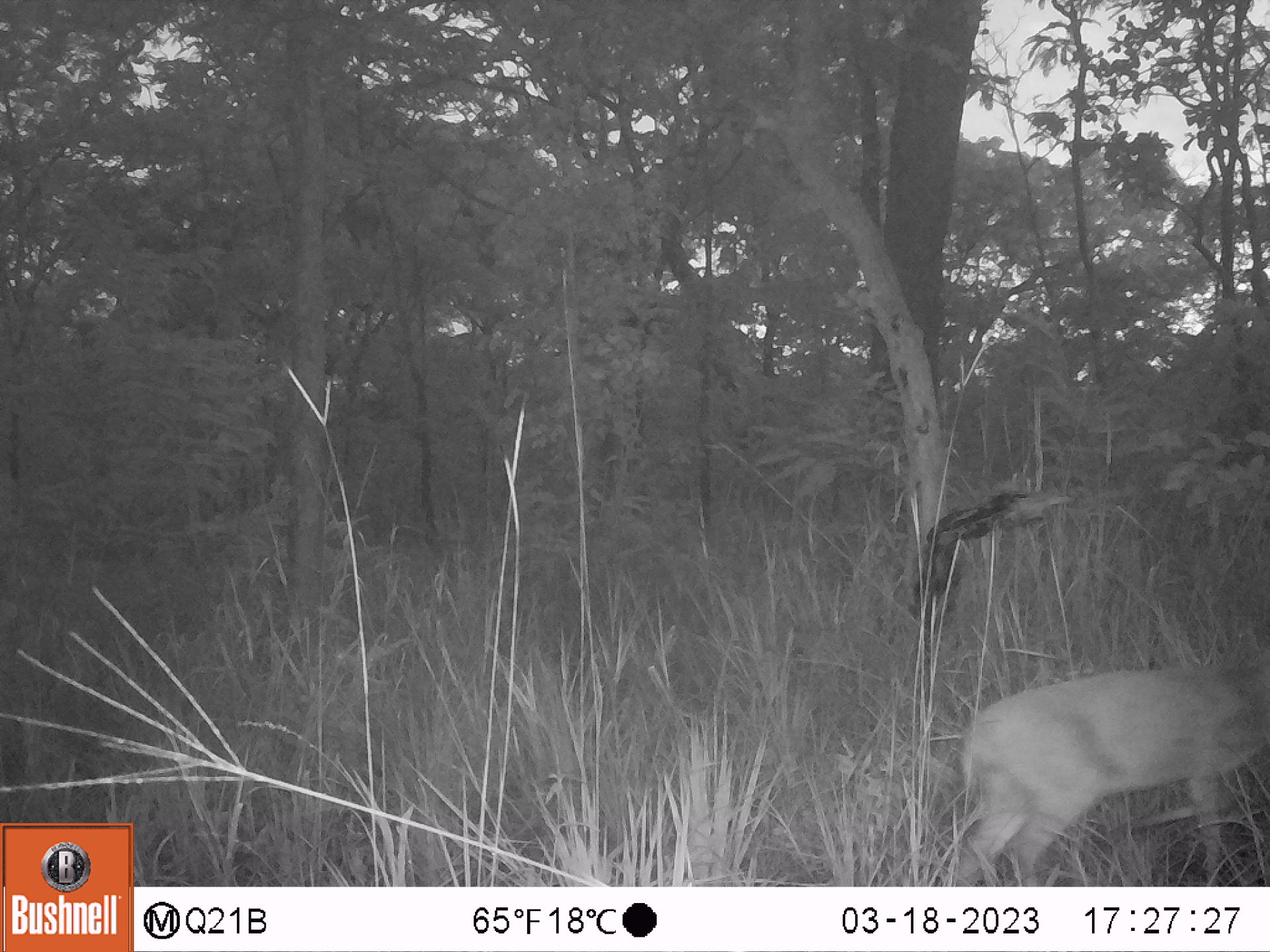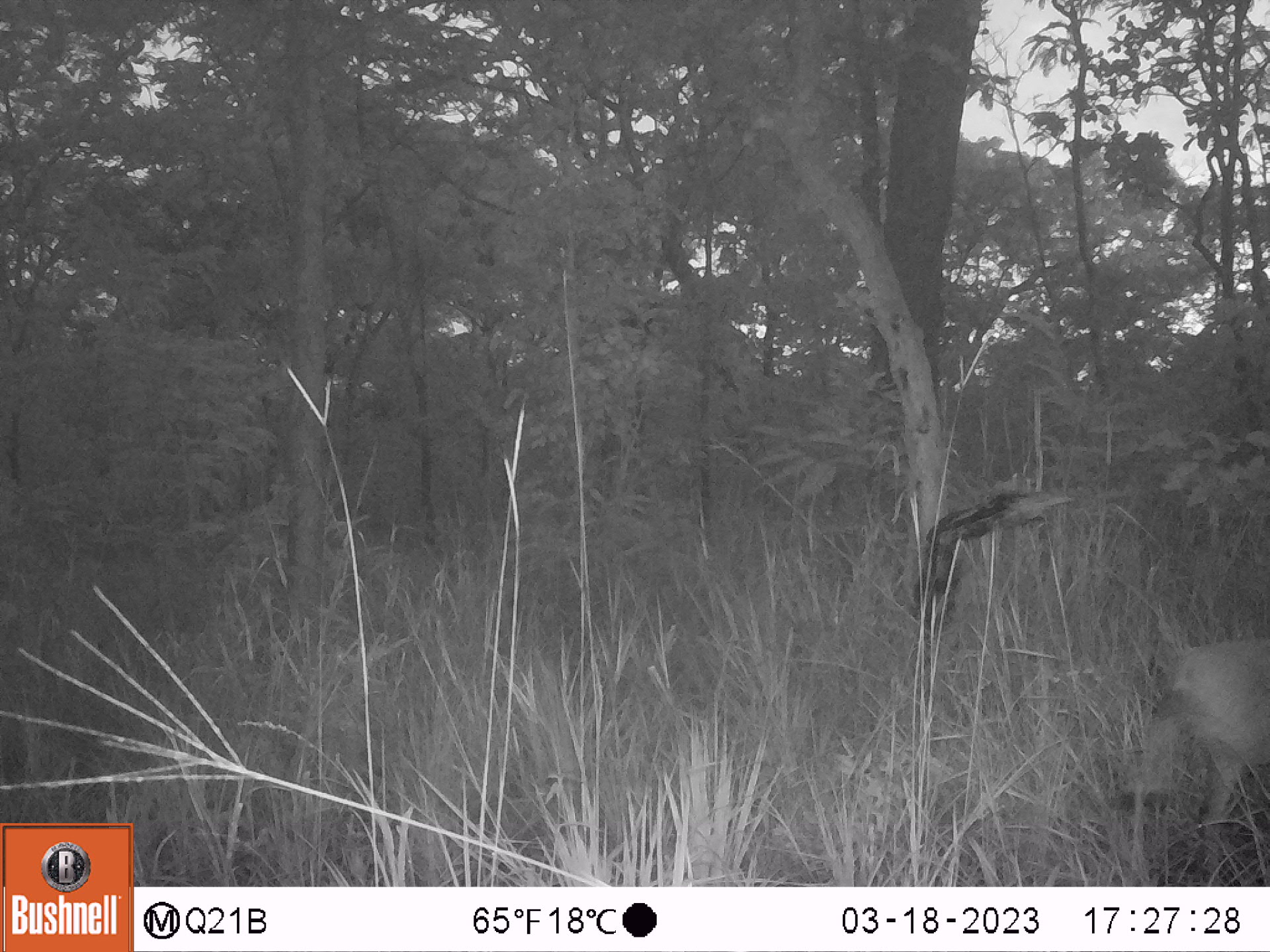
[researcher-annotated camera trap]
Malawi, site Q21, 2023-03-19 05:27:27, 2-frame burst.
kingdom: Animalia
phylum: Chordata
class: Mammalia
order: Artiodactyla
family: Bovidae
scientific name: Antilopinae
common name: small antelope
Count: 1.